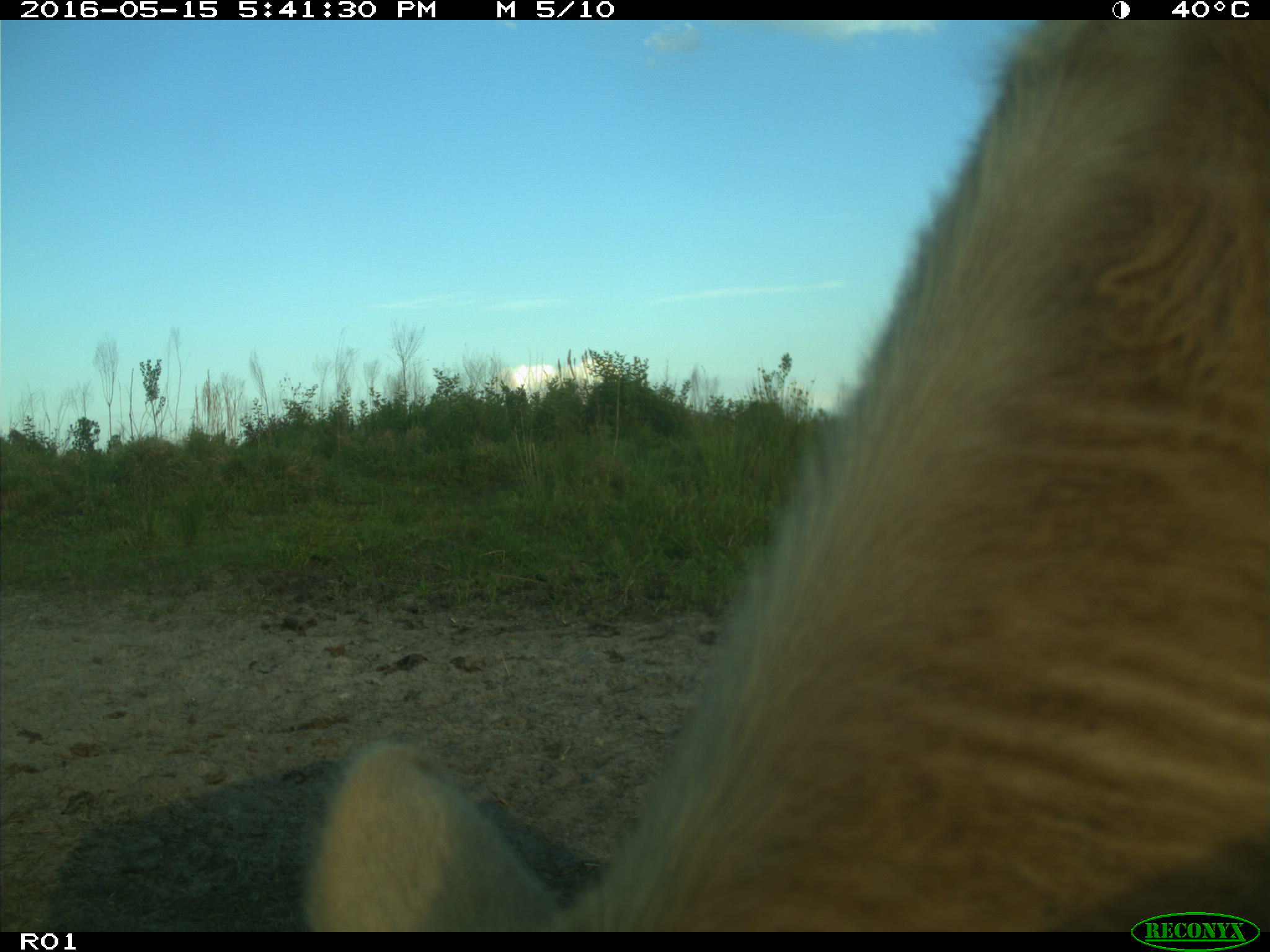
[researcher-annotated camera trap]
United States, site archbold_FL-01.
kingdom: Animalia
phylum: Chordata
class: Mammalia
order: Artiodactyla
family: Bovidae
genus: Bos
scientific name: Bos taurus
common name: domestic cow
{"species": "Bos taurus (domestic cow)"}